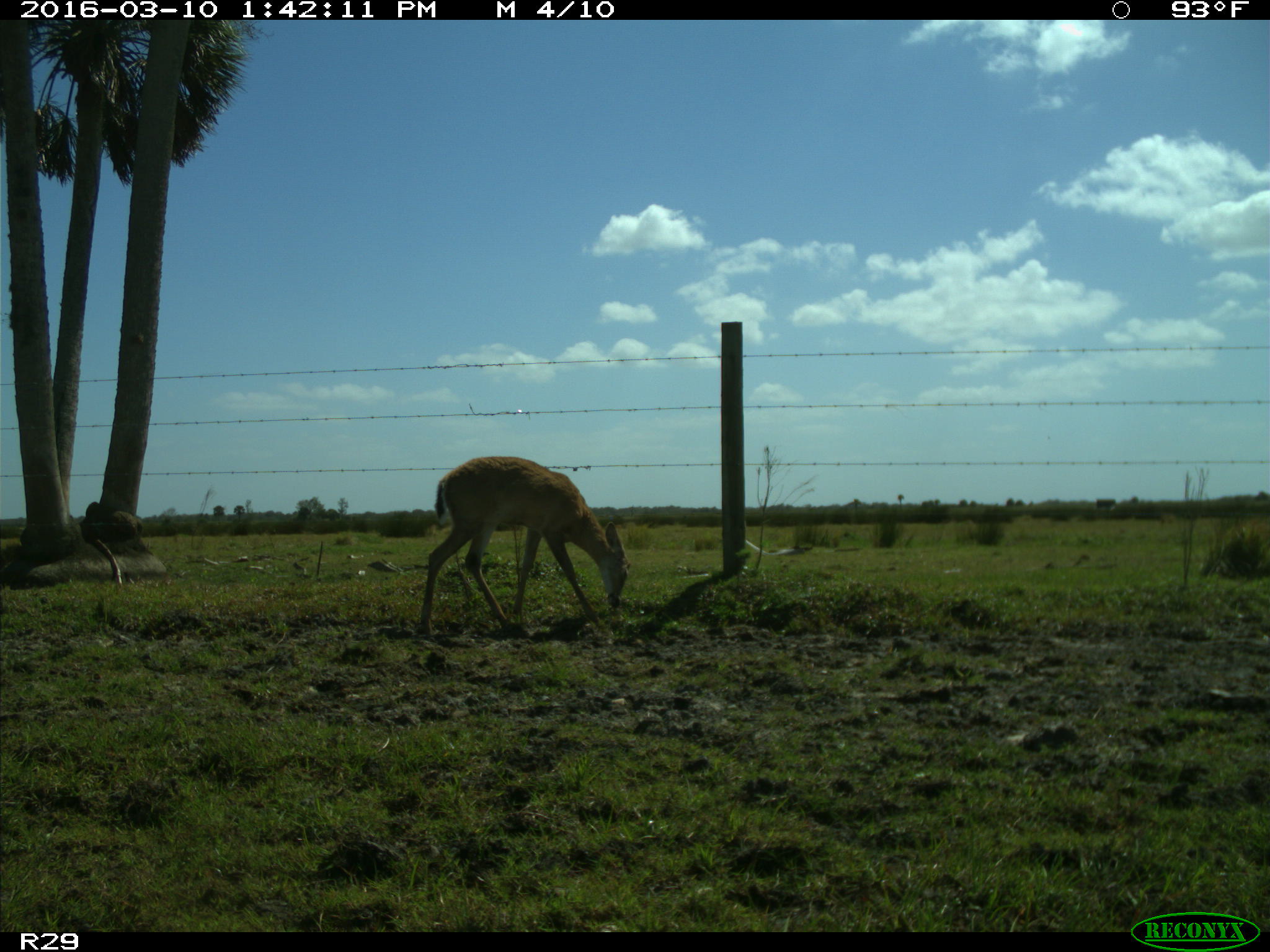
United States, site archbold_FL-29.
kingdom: Animalia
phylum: Chordata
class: Mammalia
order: Artiodactyla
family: Cervidae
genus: Odocoileus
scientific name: Odocoileus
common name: deer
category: unidentified deer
Unidentified deer (deer) (Odocoileus).